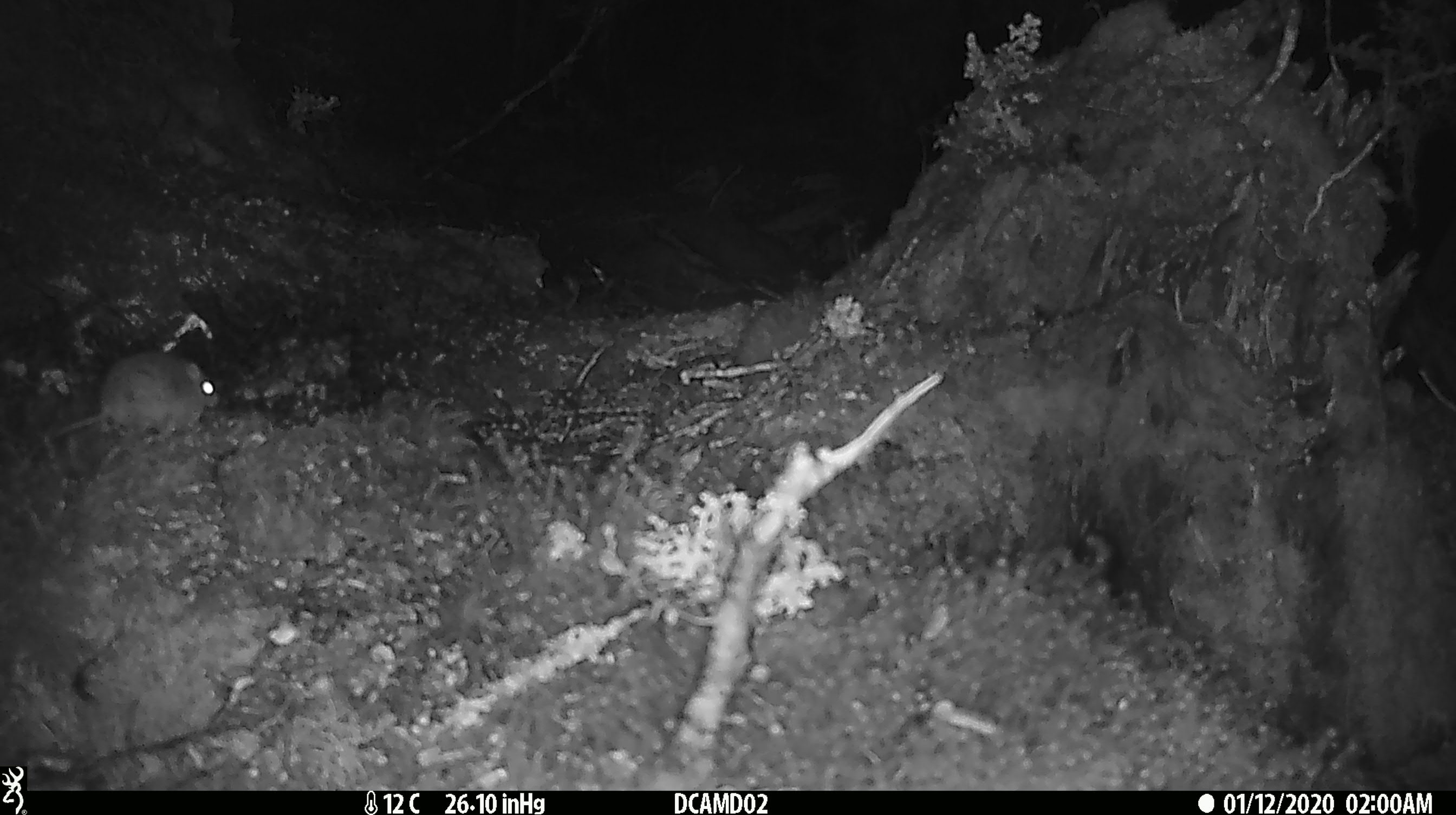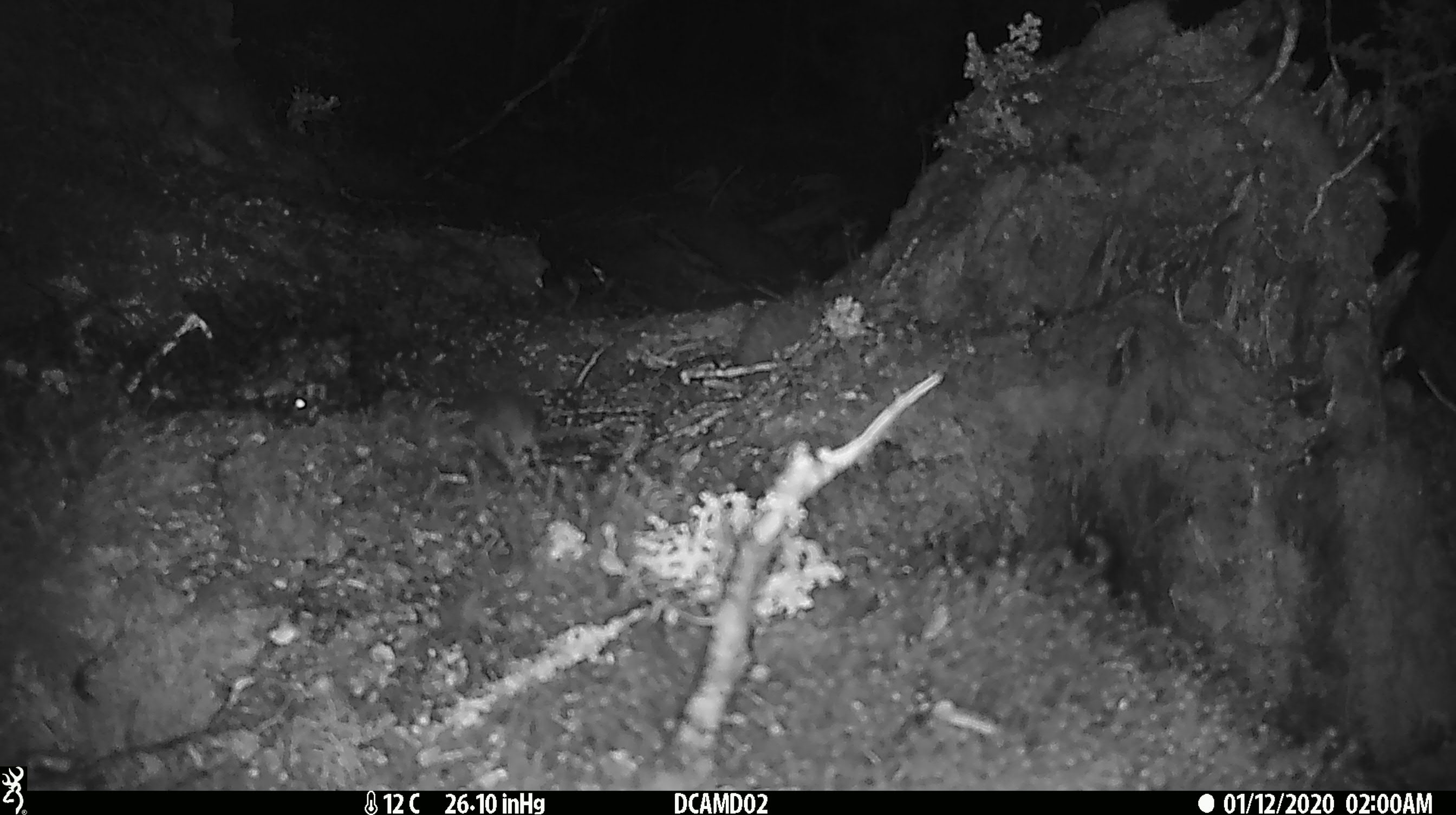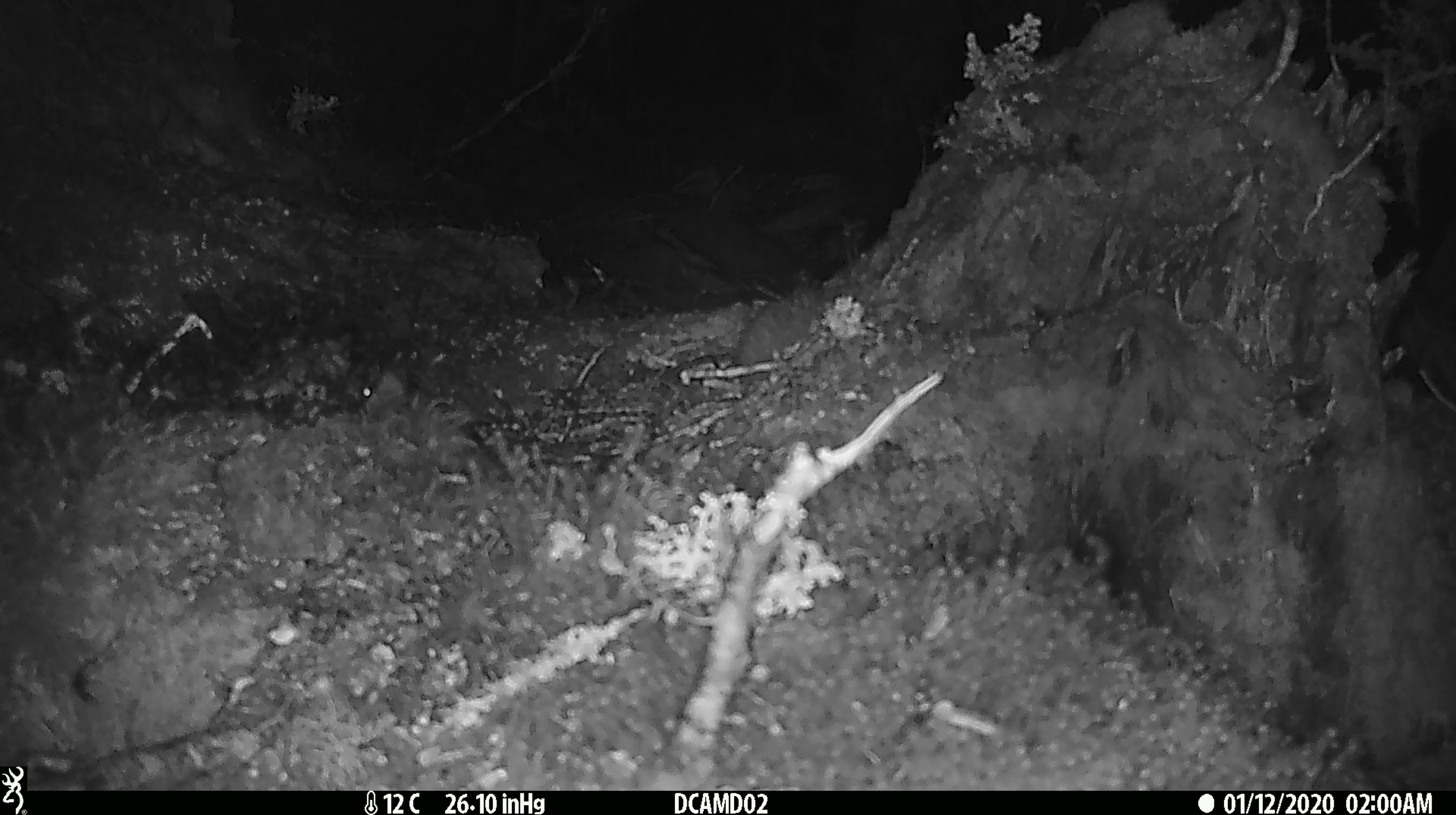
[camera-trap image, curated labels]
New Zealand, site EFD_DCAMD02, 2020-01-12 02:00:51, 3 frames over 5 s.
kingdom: Animalia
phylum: Chordata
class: Mammalia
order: Rodentia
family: Muridae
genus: Mus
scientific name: Mus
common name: mouse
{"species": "mouse (Mus)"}